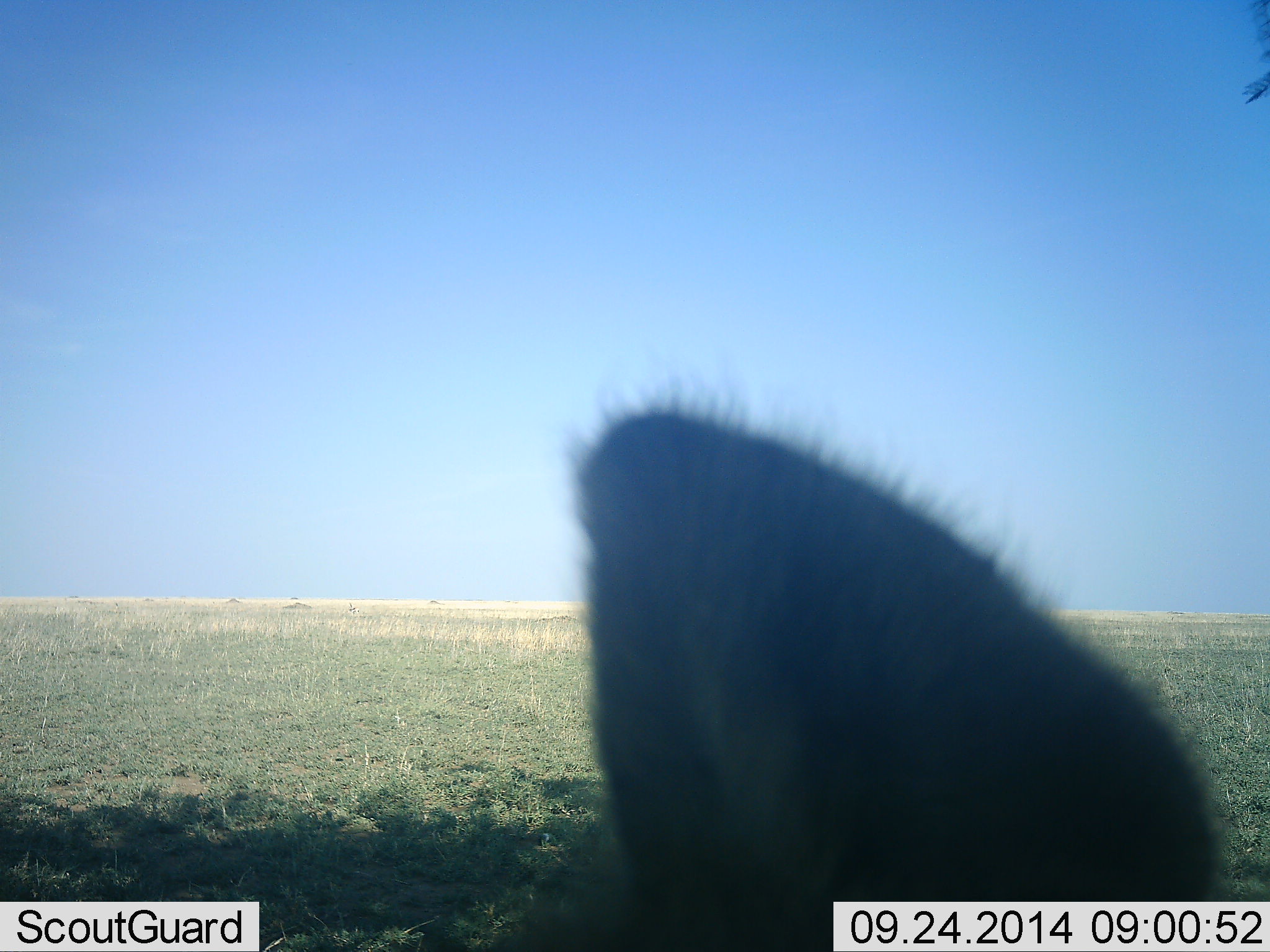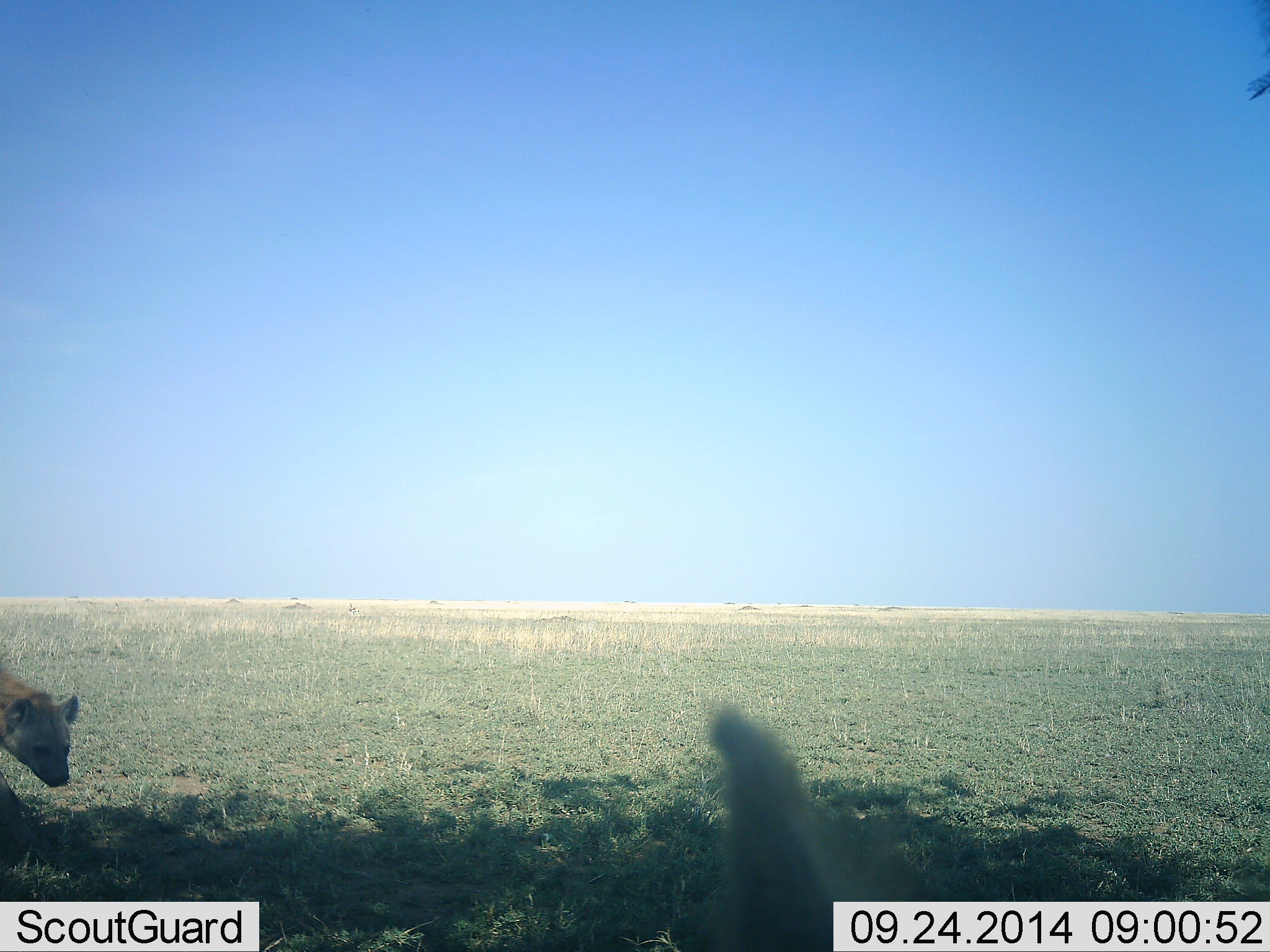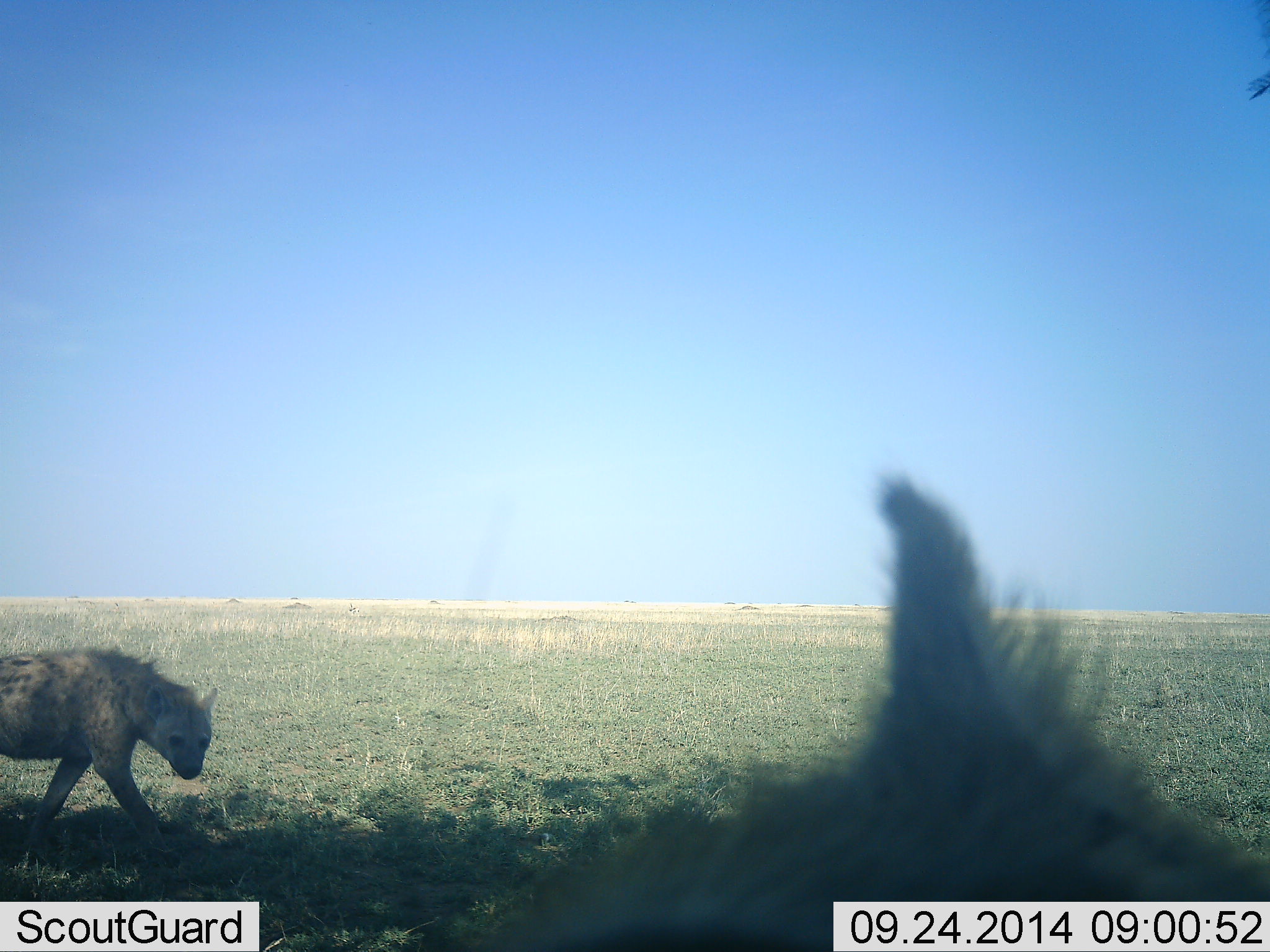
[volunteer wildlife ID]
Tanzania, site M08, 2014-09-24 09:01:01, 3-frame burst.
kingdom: Animalia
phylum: Chordata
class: Mammalia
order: Carnivora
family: Hyaenidae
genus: Crocuta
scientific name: Crocuta crocuta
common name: spotted hyena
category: hyenaspotted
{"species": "hyenaspotted (spotted hyena) (Crocuta crocuta)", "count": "2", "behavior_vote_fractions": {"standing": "10%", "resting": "10%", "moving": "100%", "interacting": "0%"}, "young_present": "0%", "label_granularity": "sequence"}